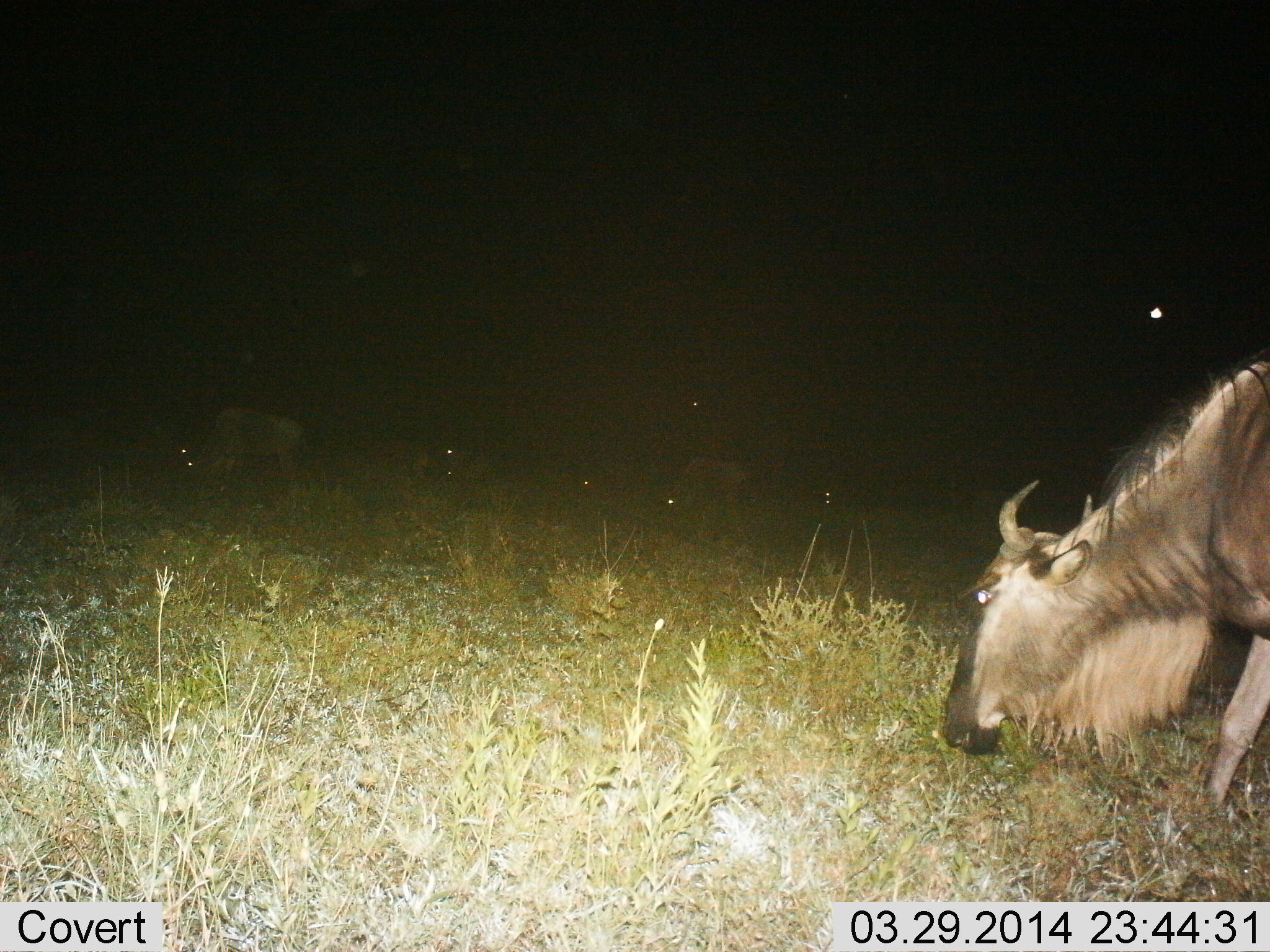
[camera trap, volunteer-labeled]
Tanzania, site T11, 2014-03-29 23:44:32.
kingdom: Animalia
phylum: Chordata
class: Mammalia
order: Artiodactyla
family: Bovidae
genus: Connochaetes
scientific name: Connochaetes taurinus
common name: blue wildebeest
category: wildebeest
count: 5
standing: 30%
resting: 30%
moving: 30%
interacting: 0%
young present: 0%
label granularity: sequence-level